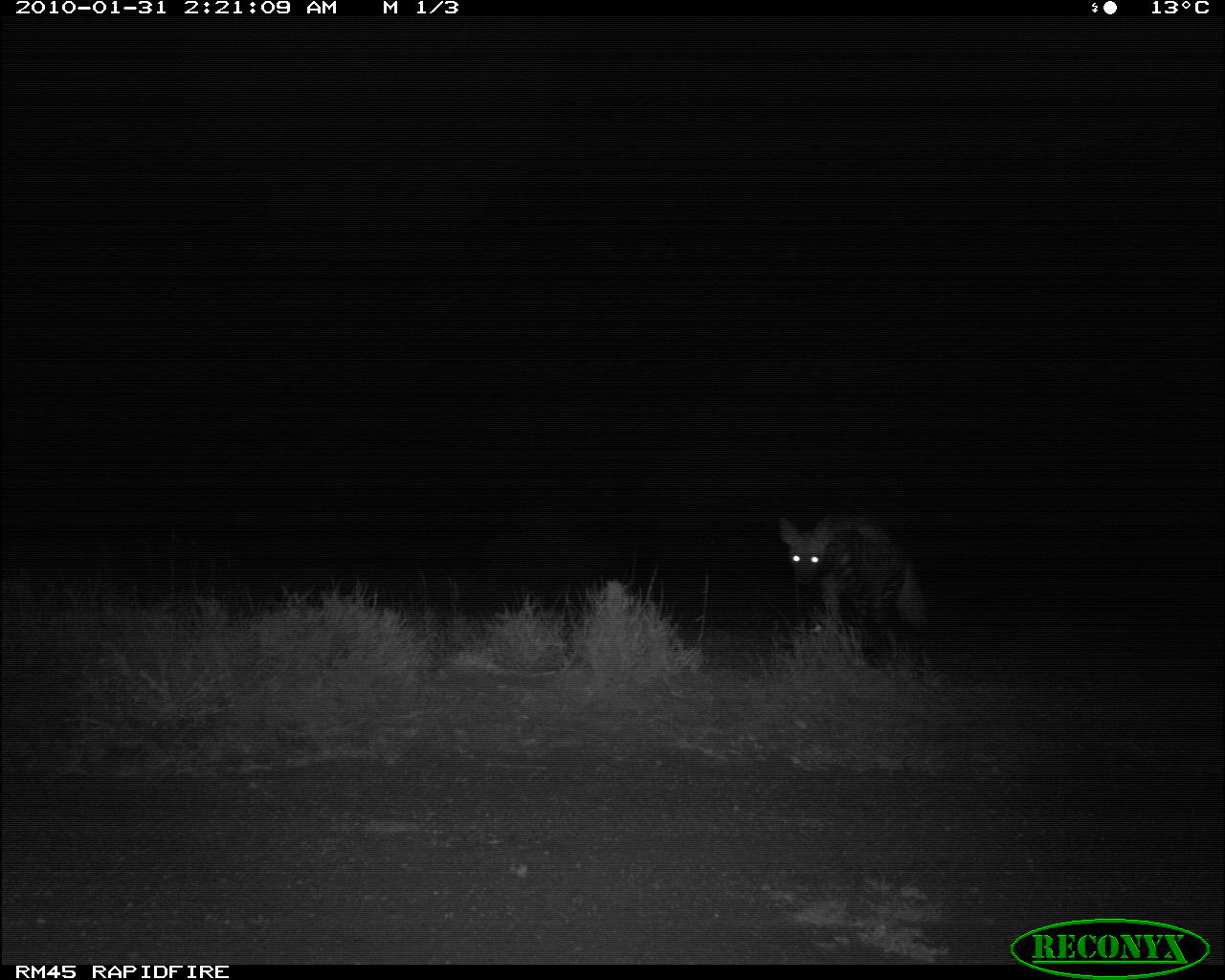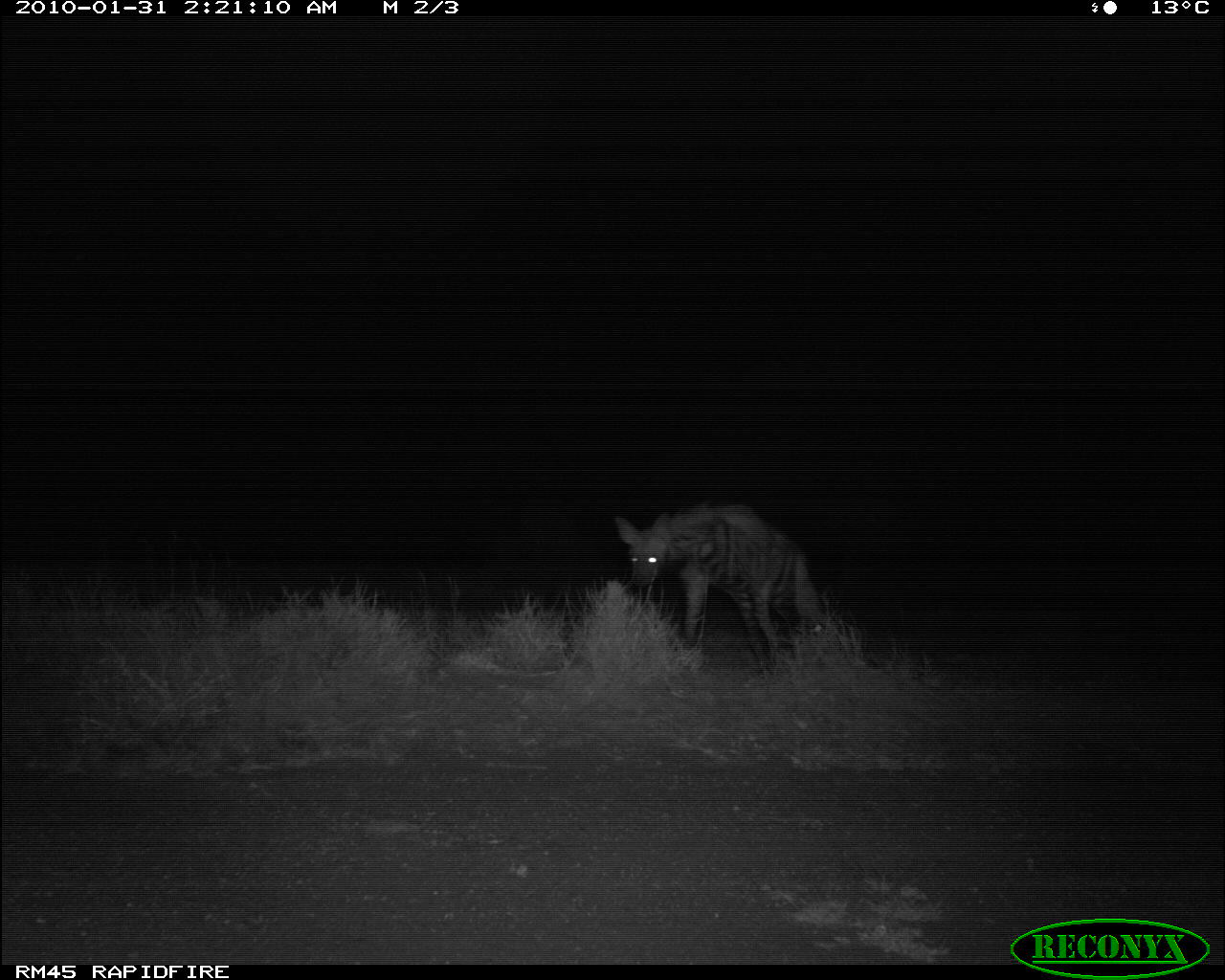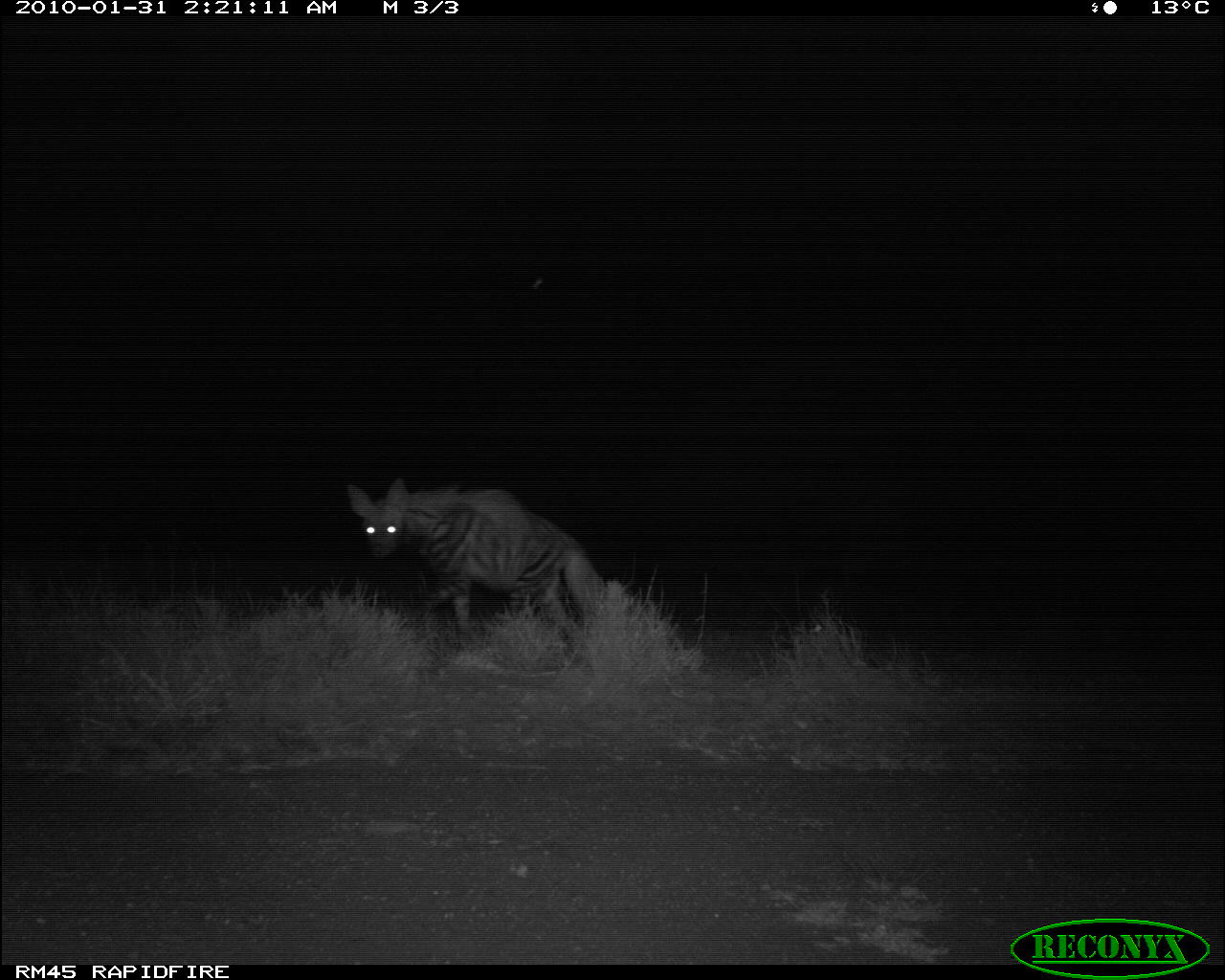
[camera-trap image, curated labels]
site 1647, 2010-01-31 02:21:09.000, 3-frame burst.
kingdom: Animalia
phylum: Chordata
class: Mammalia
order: Carnivora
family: Hyaenidae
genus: Hyaena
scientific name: Hyaena hyaena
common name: striped hyena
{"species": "Hyaena hyaena (striped hyena)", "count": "1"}